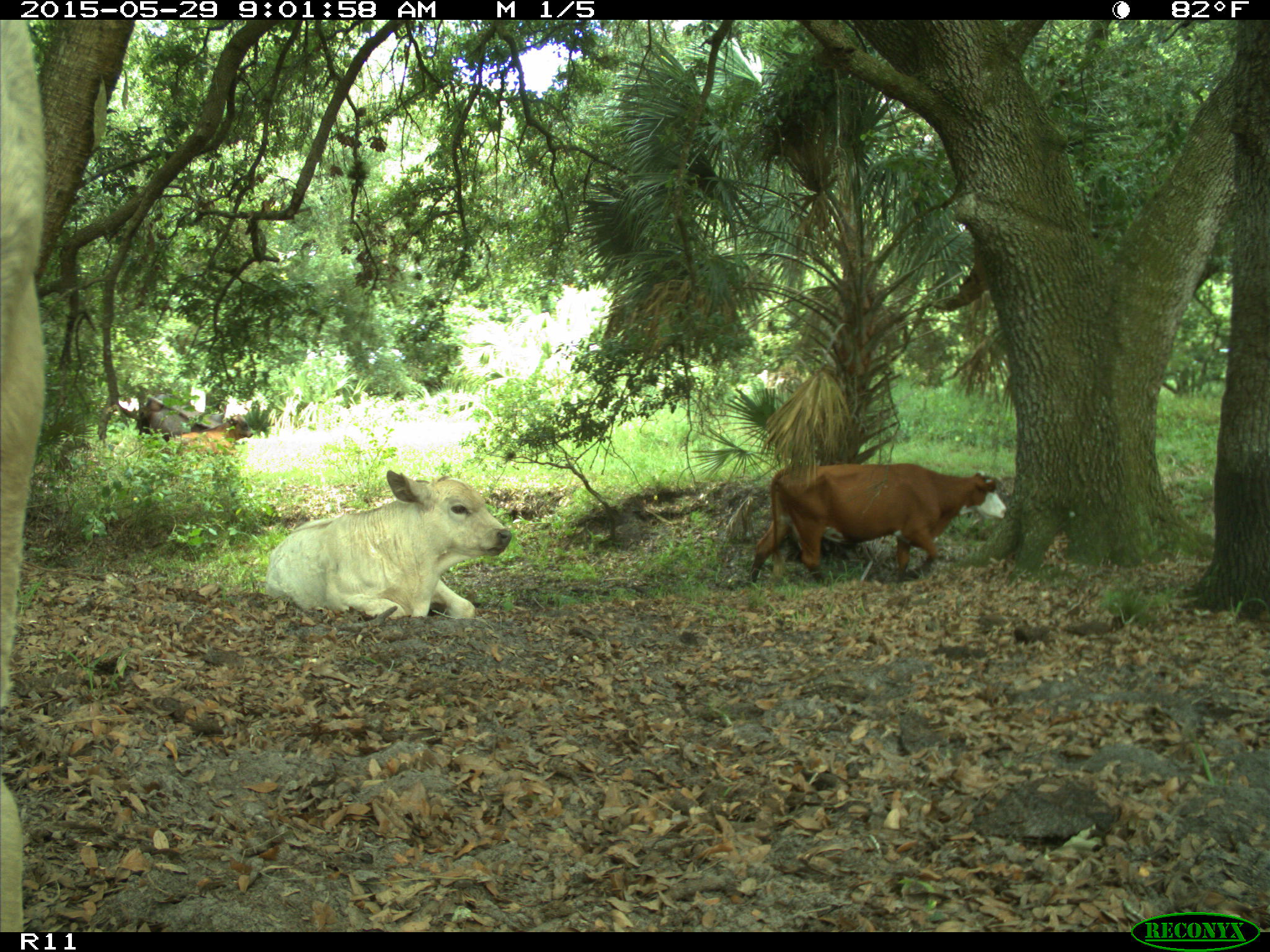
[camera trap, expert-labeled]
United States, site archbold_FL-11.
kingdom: Animalia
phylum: Chordata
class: Mammalia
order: Artiodactyla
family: Bovidae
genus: Bos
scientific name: Bos taurus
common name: domestic cow